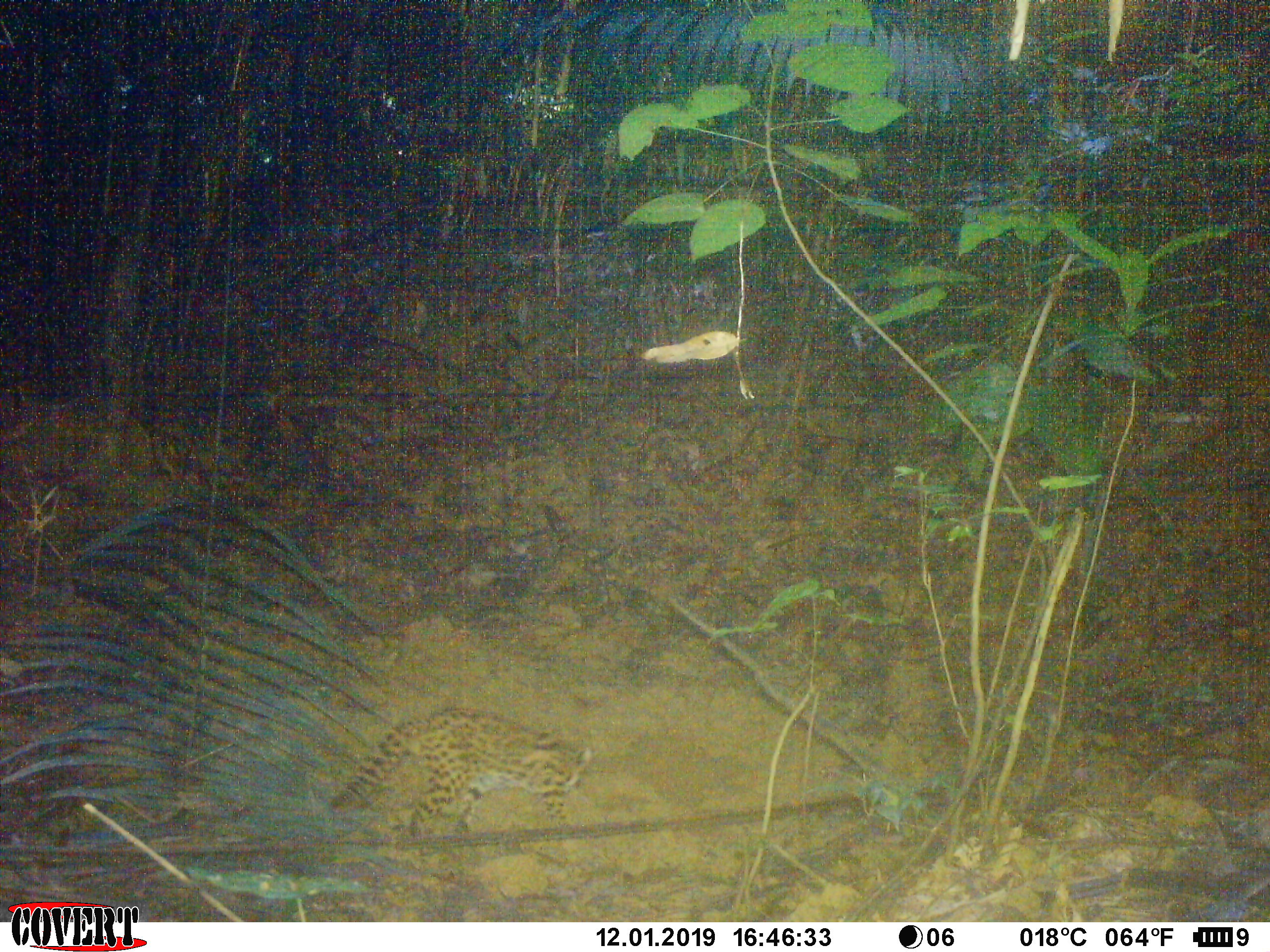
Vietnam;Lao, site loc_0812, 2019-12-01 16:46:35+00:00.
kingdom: Animalia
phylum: Chordata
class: Mammalia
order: Carnivora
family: Felidae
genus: Prionailurus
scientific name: Prionailurus bengalensis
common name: leopard cat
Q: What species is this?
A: Leopard cat (Prionailurus bengalensis).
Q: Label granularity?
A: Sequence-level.